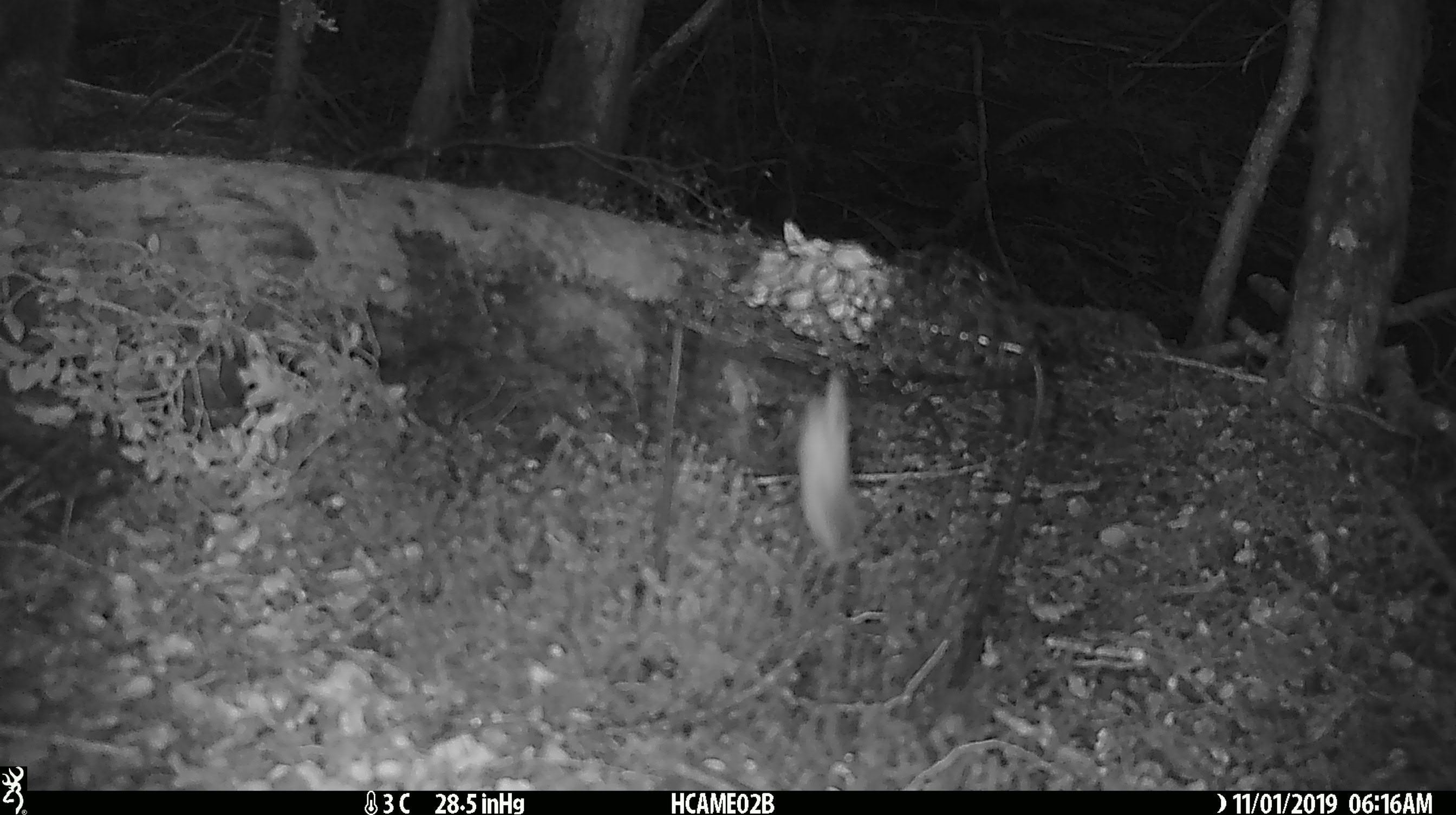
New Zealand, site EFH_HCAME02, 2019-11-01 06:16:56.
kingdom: Animalia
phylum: Chordata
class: Mammalia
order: Rodentia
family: Muridae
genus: Mus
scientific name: Mus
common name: mouse